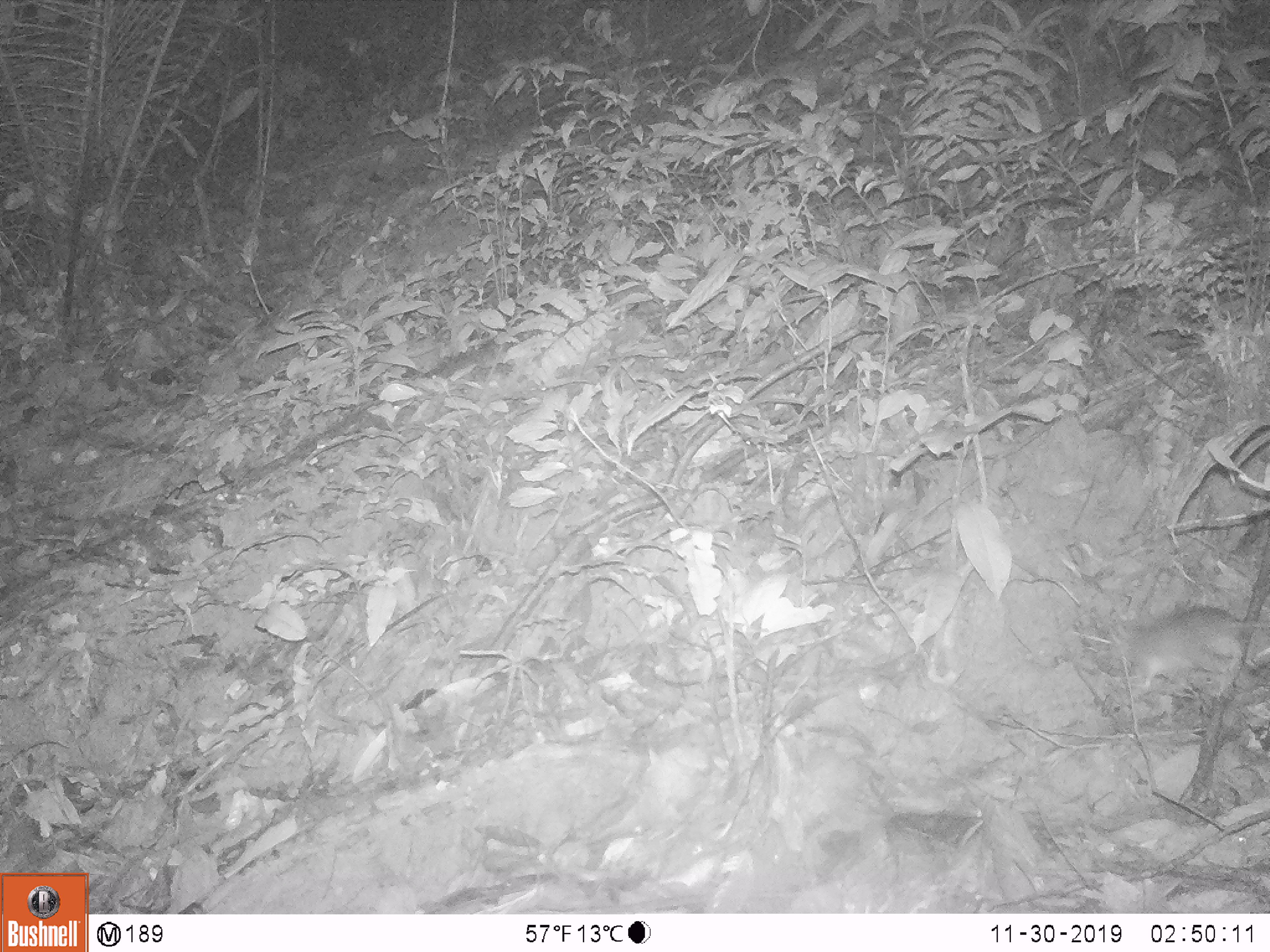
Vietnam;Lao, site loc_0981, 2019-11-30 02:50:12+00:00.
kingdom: Animalia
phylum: Chordata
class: Mammalia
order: Rodentia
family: Muridae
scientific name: Muridae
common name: old-world mice and rats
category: unidentified murid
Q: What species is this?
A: Unidentified murid (old-world mice and rats) (Muridae).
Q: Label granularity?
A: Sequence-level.